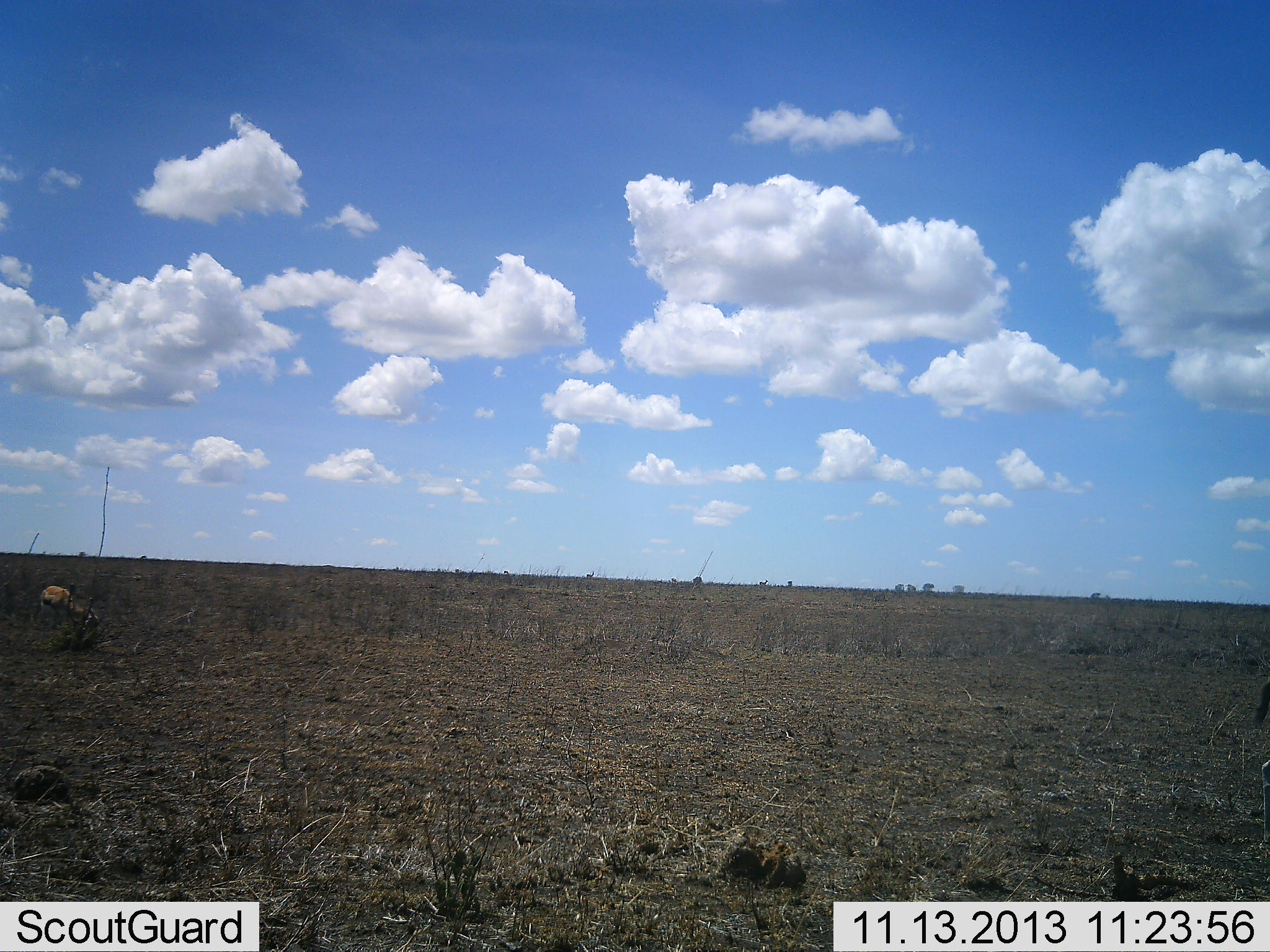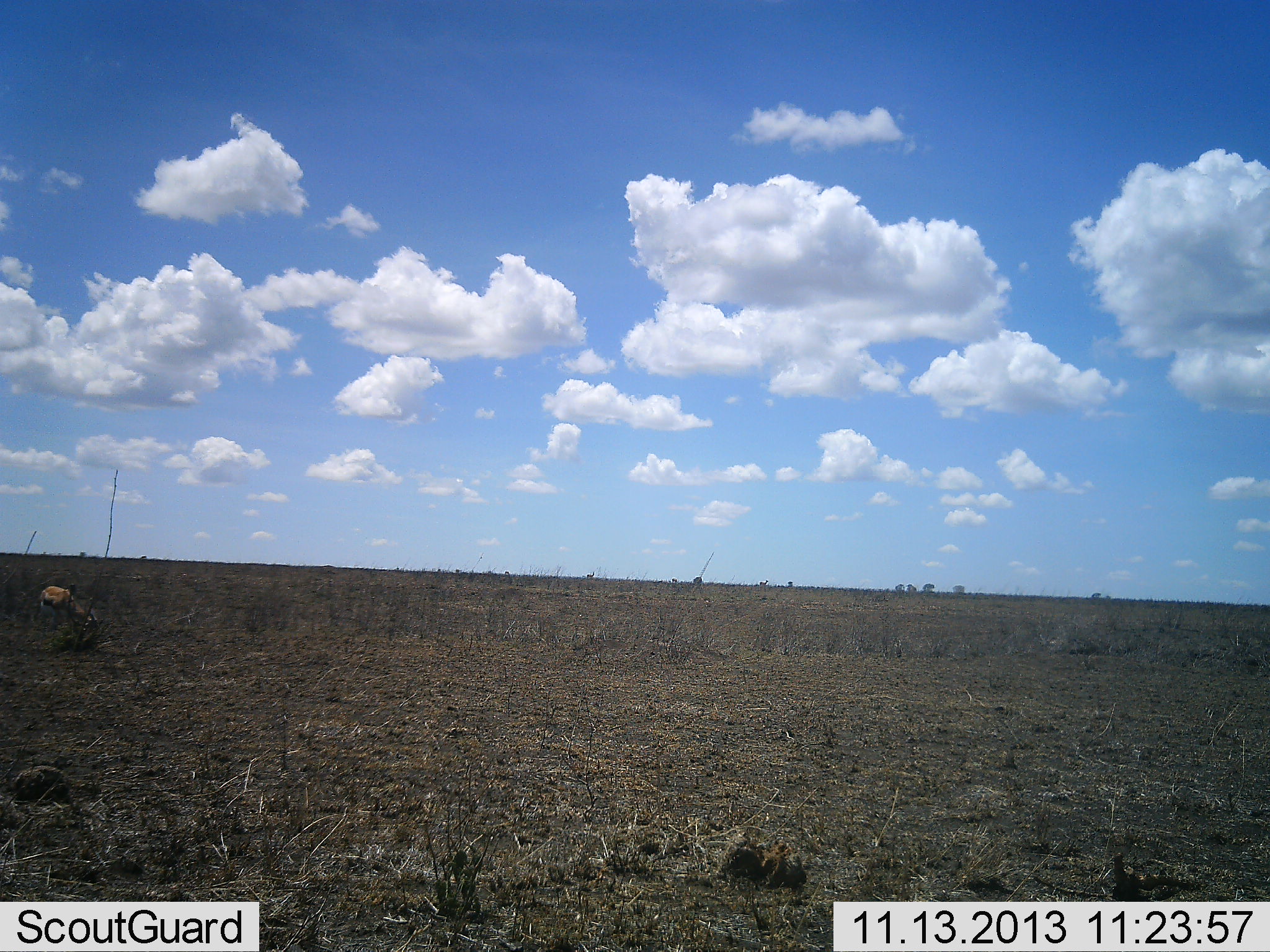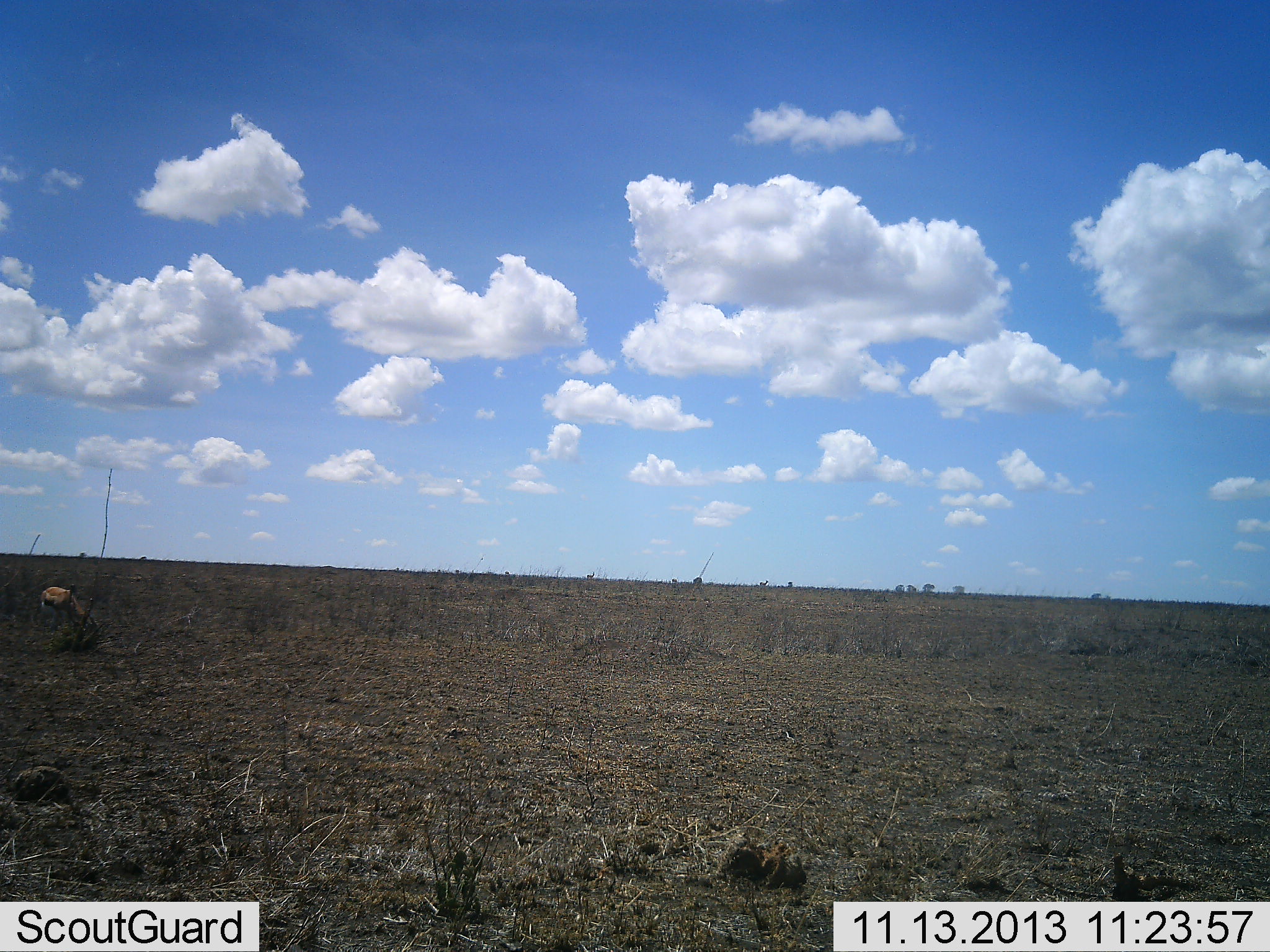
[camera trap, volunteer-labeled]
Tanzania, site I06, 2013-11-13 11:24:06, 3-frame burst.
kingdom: Animalia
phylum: Chordata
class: Mammalia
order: Artiodactyla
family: Bovidae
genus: Eudorcas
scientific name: Eudorcas thomsonii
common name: thomson's gazelle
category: gazellethomsons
Gazellethomsons (thomson's gazelle) (Eudorcas thomsonii), count 1. Behavior (volunteer vote fractions): standing 30%, resting 0%, moving 30%, interacting 0%. Young present (vote fraction): 0%. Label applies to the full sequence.